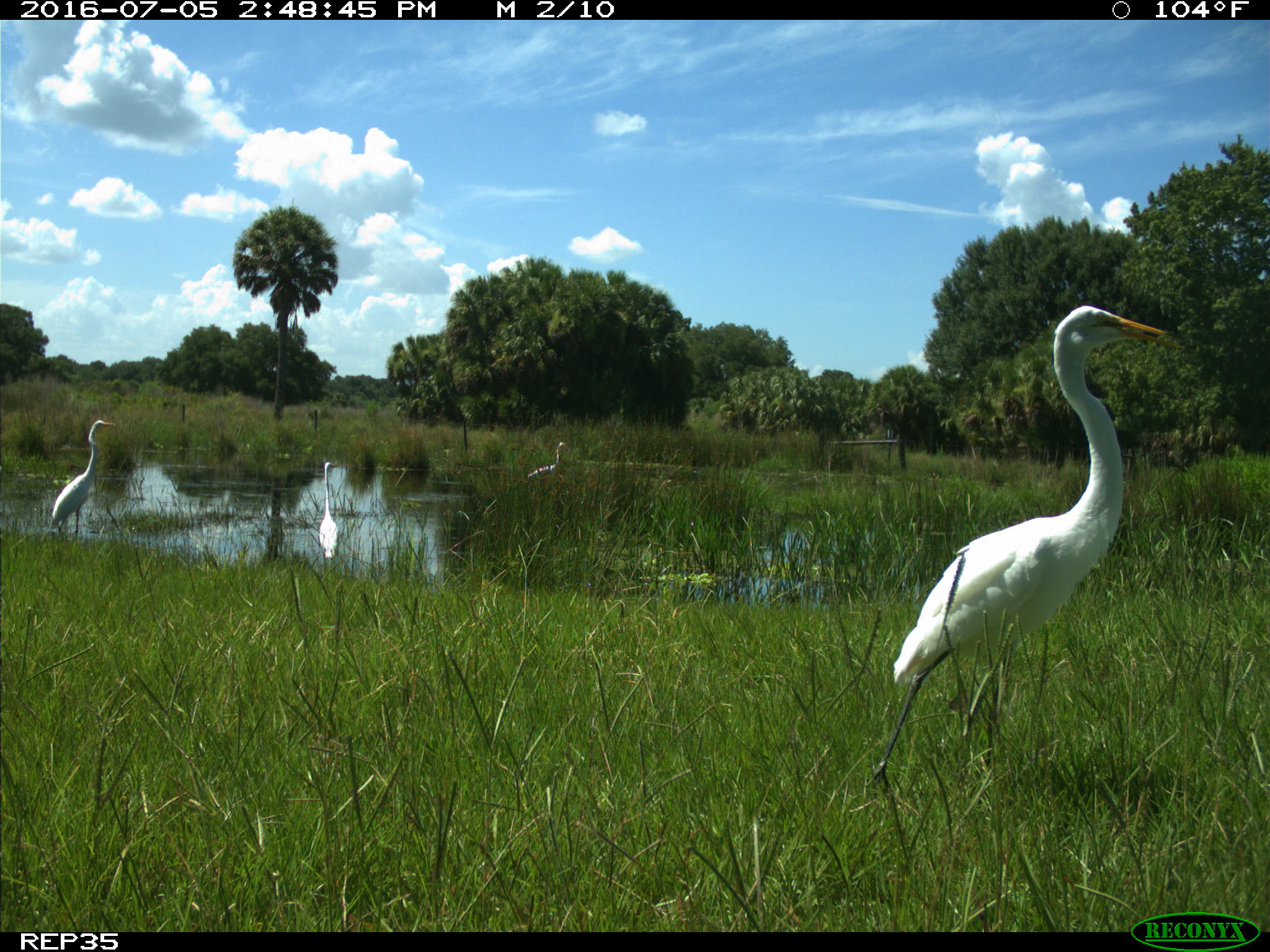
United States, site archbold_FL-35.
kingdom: Animalia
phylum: Chordata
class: Aves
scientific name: Aves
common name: birds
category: unidentified bird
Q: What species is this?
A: Unidentified bird (birds) (Aves).